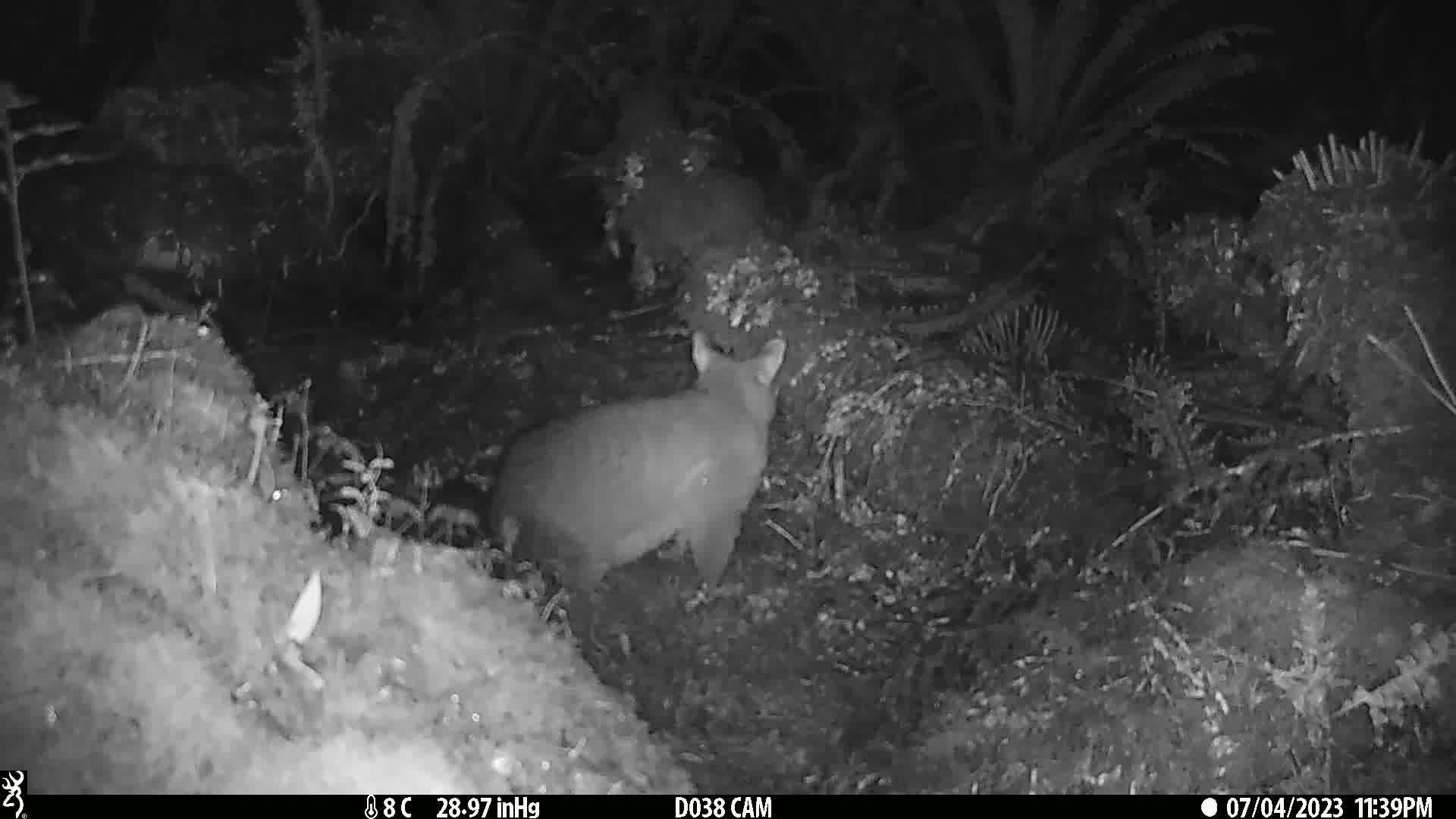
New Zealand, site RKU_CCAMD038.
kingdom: Animalia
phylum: Chordata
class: Mammalia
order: Diprotodontia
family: Phalangeridae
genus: Trichosurus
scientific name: Trichosurus vulpecula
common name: common brushtail possum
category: possum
Possum (common brushtail possum) (Trichosurus vulpecula).